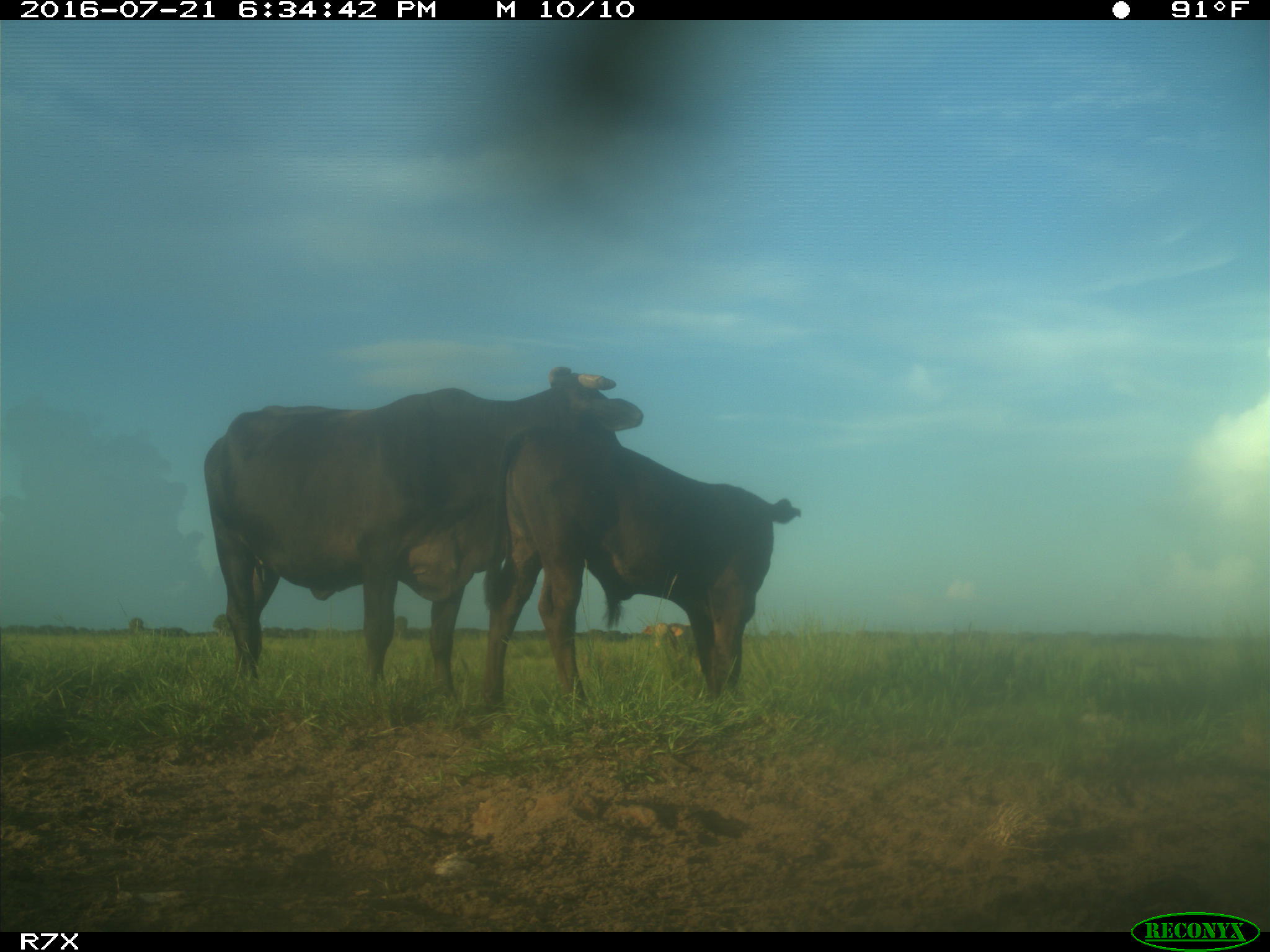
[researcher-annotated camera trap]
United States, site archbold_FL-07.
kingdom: Animalia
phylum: Chordata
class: Mammalia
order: Artiodactyla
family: Bovidae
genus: Bos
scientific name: Bos taurus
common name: domestic cow